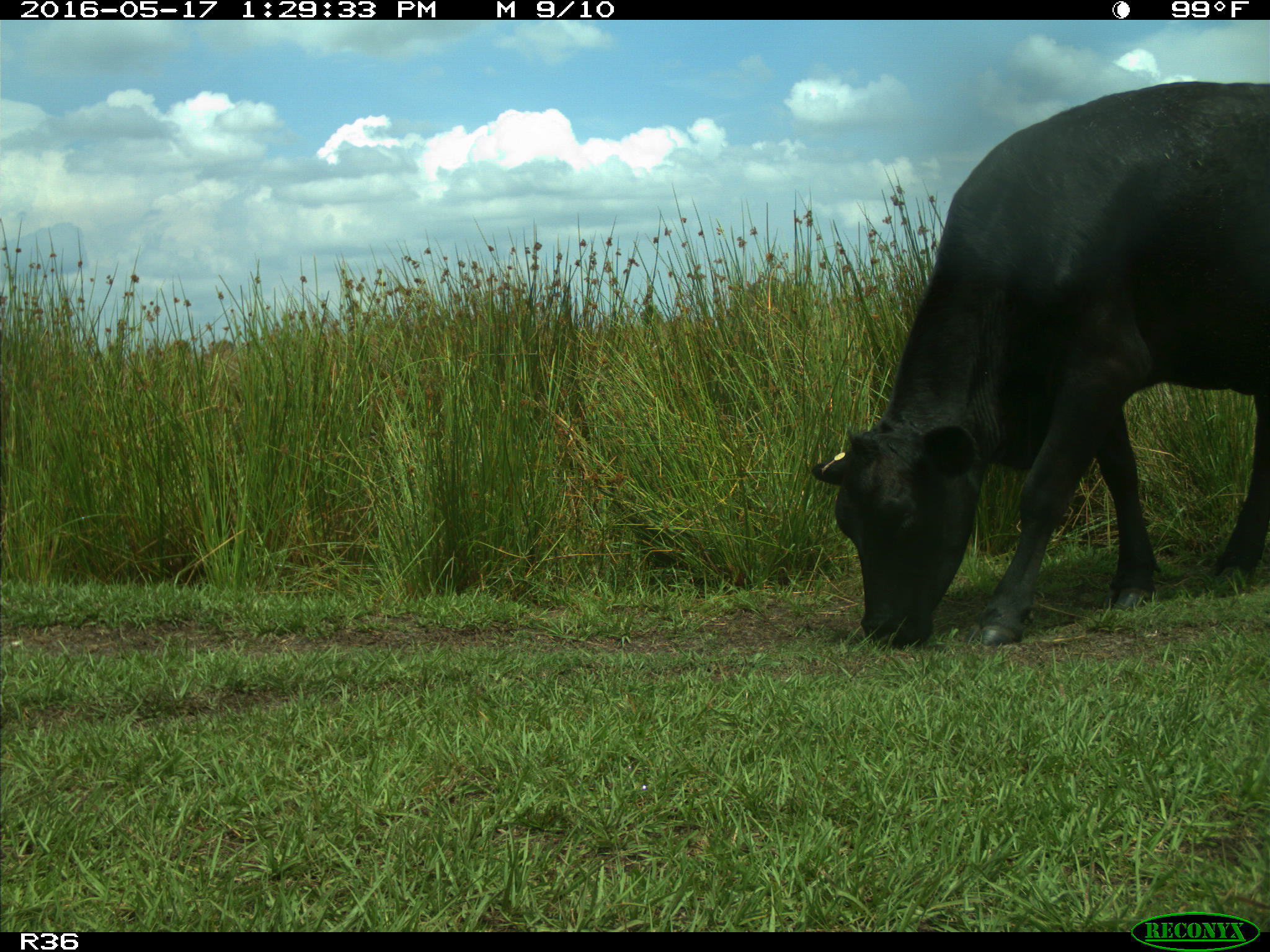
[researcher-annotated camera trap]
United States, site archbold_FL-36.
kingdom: Animalia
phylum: Chordata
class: Mammalia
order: Artiodactyla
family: Bovidae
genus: Bos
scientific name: Bos taurus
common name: domestic cow